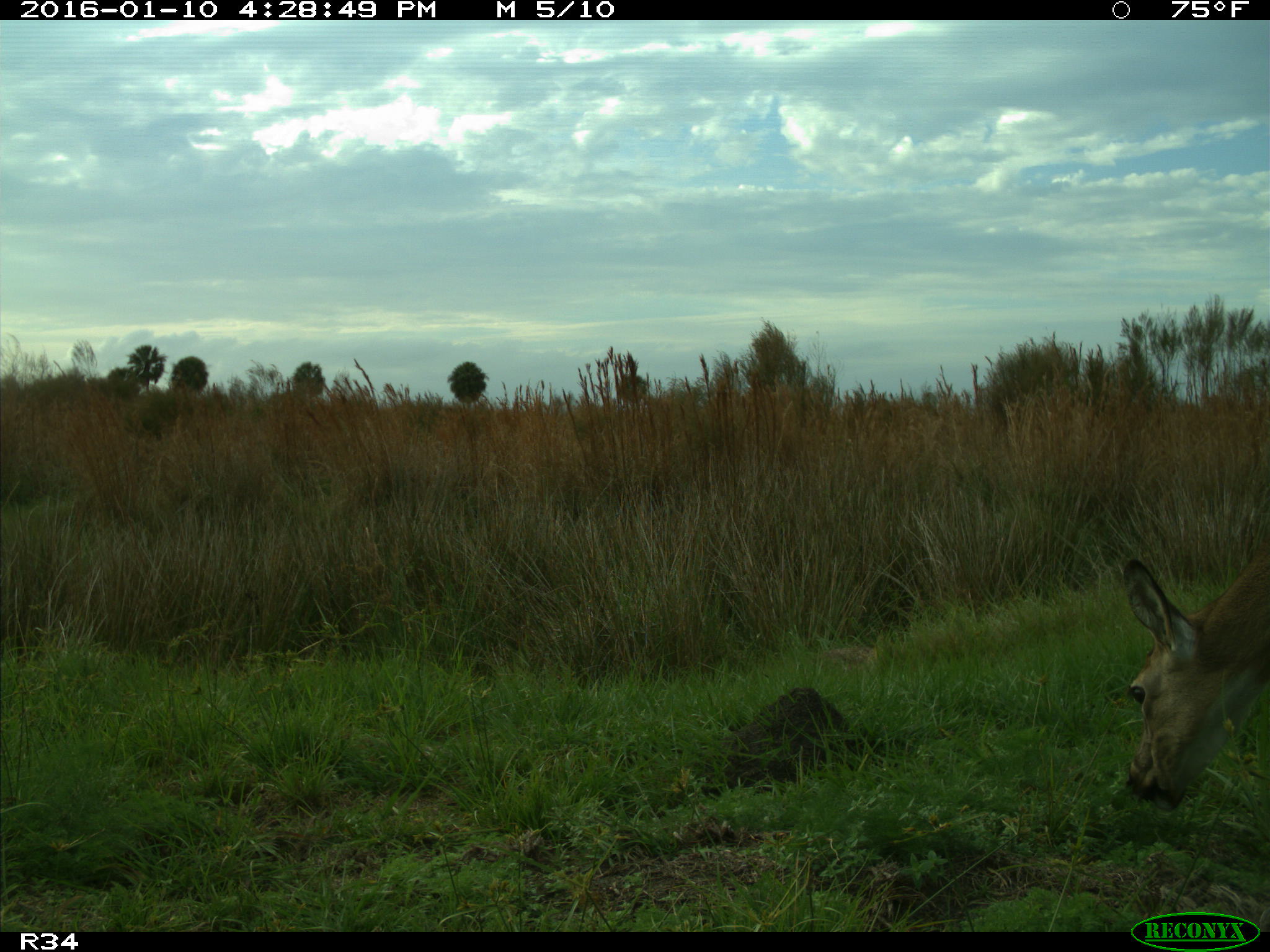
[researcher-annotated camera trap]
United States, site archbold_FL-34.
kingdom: Animalia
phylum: Chordata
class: Mammalia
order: Artiodactyla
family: Cervidae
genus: Odocoileus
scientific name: Odocoileus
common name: deer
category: unidentified deer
Unidentified deer (deer) (Odocoileus).